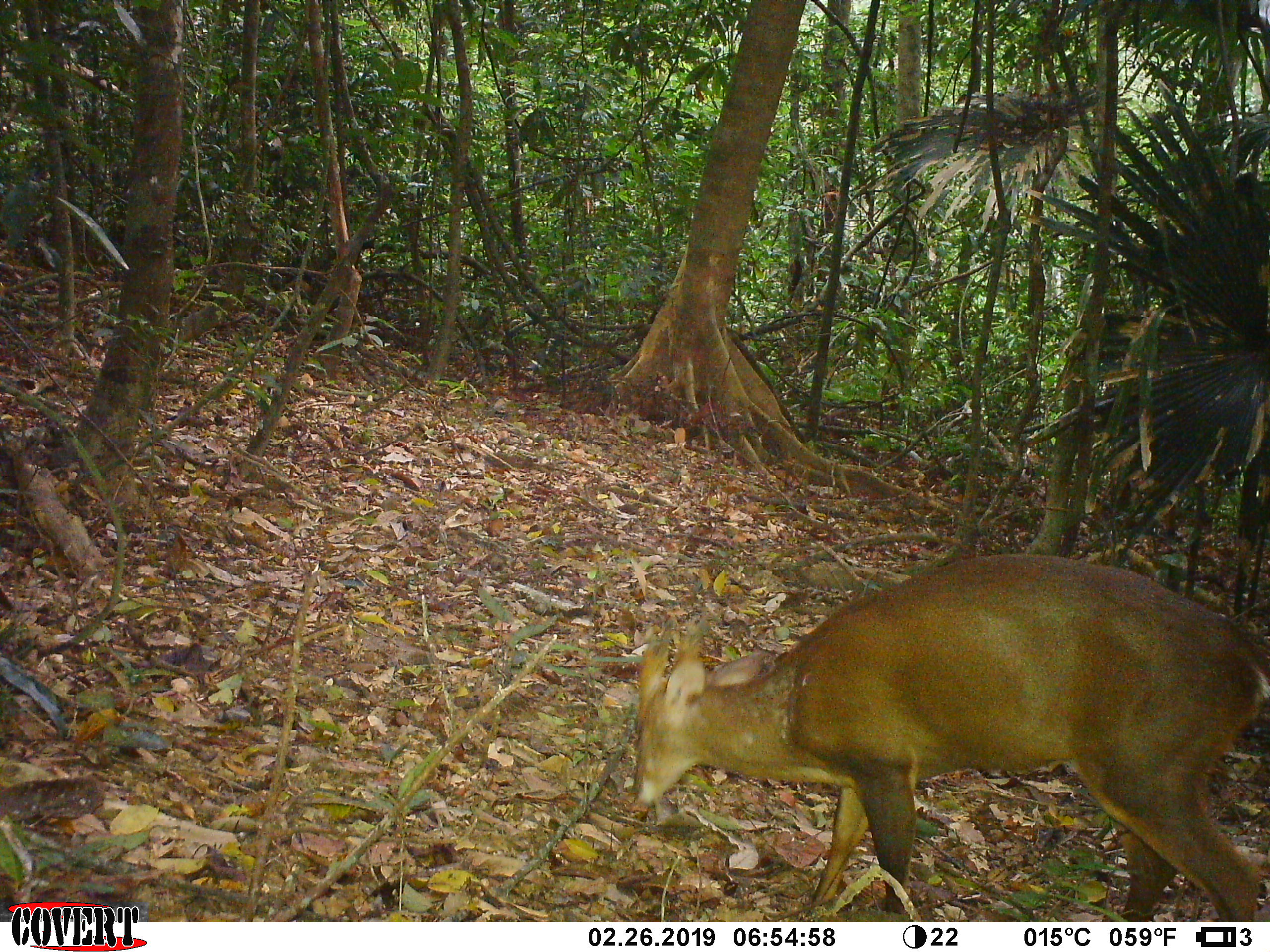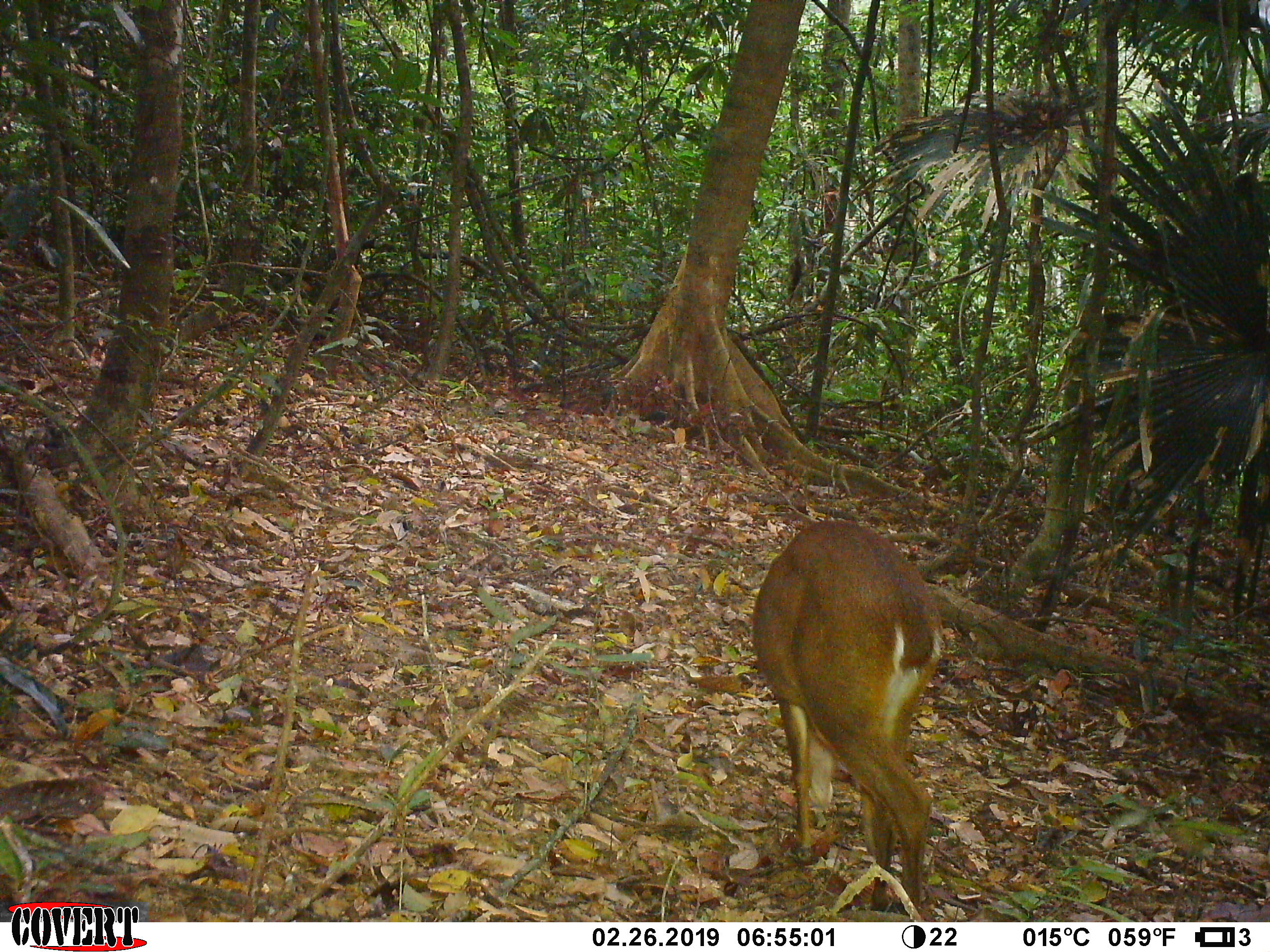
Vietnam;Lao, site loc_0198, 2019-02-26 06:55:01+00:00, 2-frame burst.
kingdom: Animalia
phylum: Chordata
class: Mammalia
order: Artiodactyla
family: Cervidae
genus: Muntiacus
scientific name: Muntiacus vuquangensis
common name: large-antlered muntjac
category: large antlered muntjac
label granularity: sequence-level